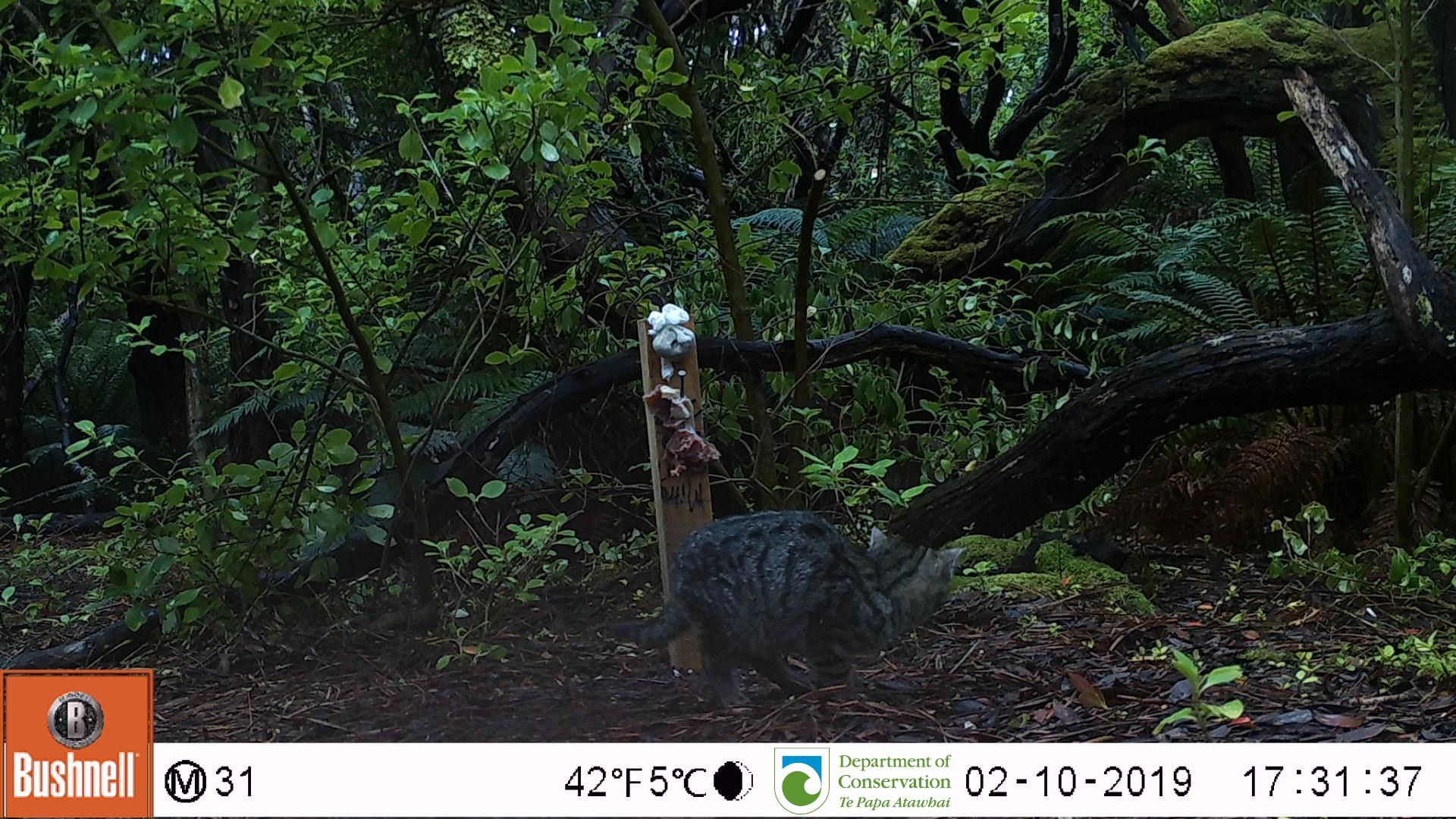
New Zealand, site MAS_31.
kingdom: Animalia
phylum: Chordata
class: Mammalia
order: Carnivora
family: Felidae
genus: Felis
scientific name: Felis catus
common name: domestic cat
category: cat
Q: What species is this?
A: Cat (domestic cat) (Felis catus).